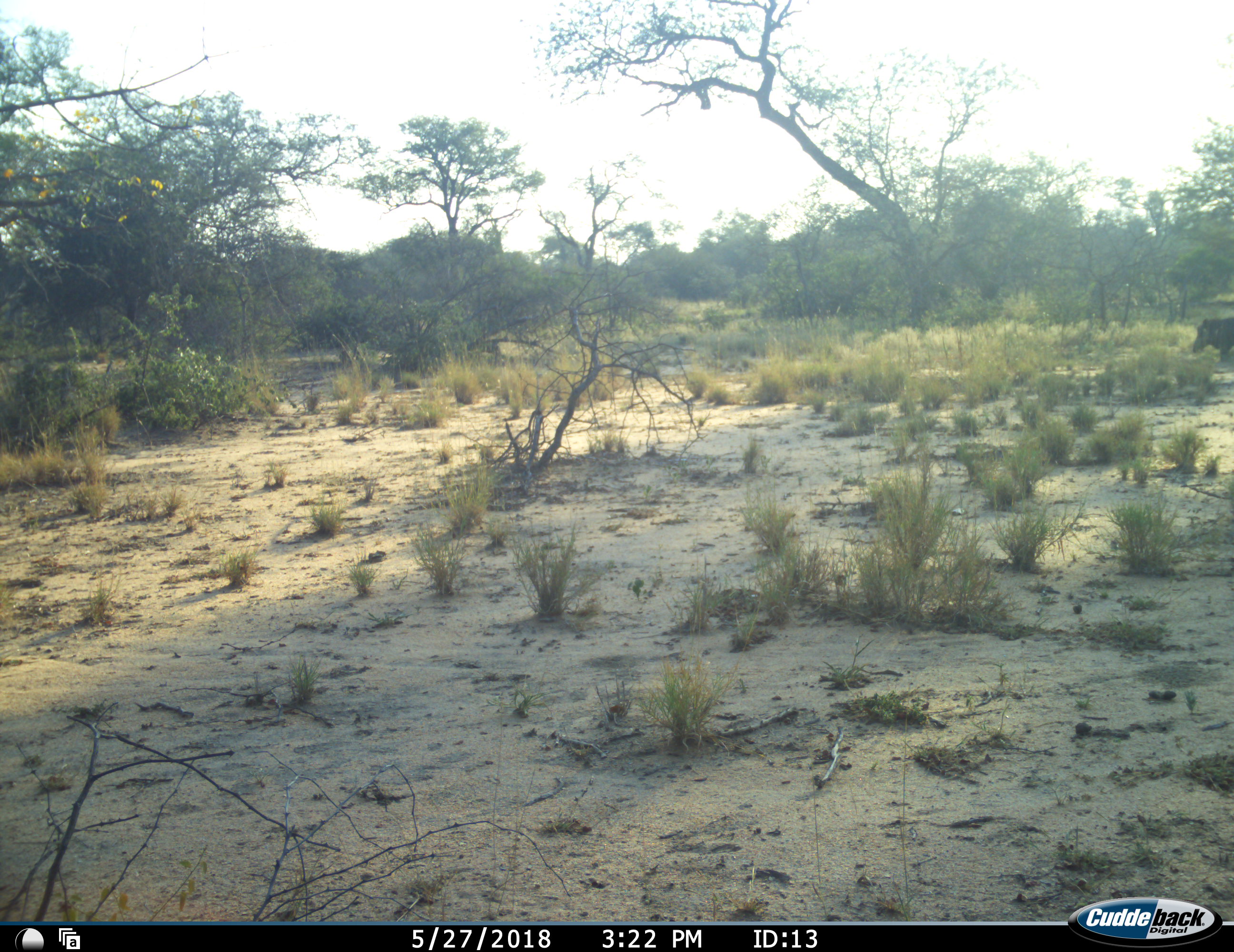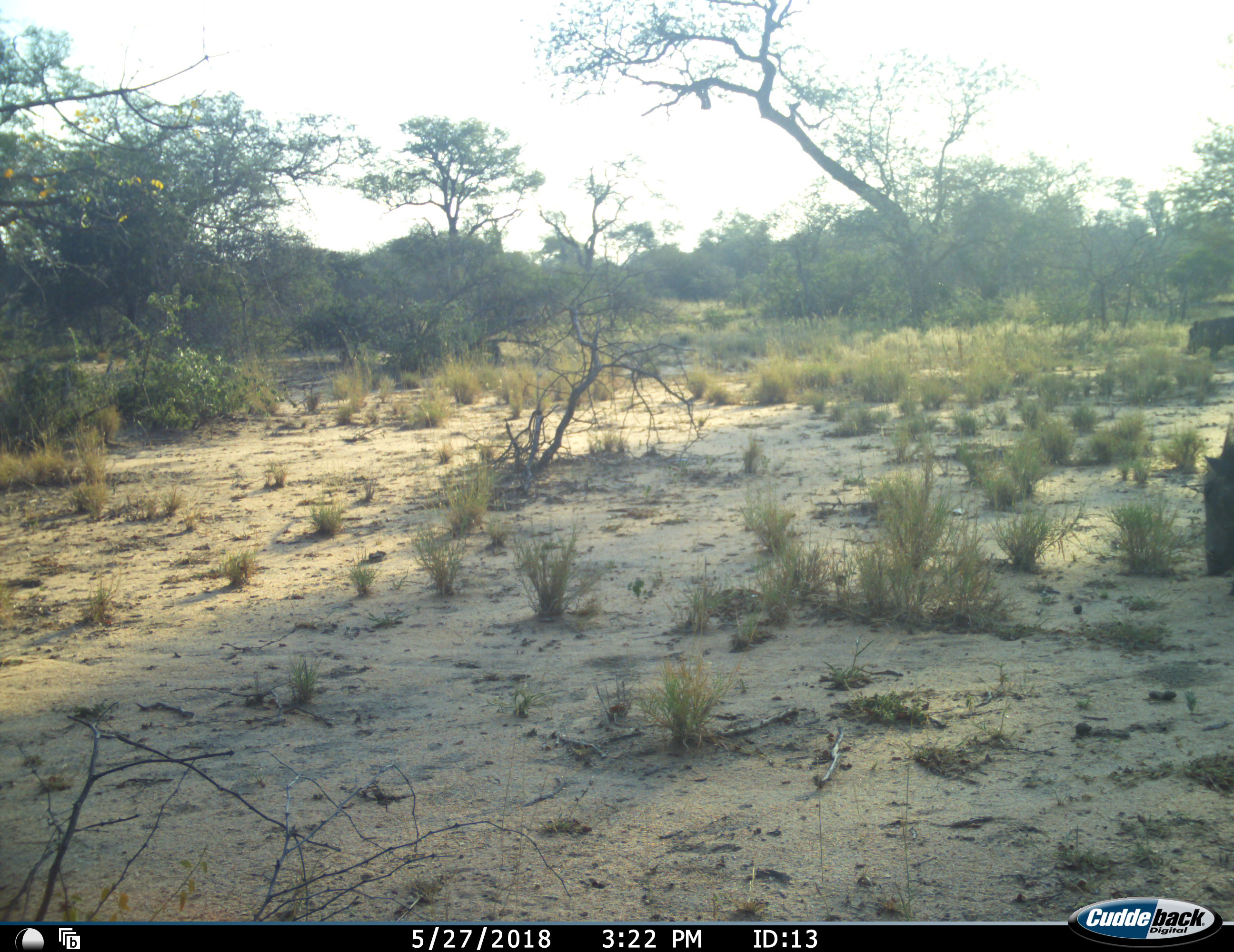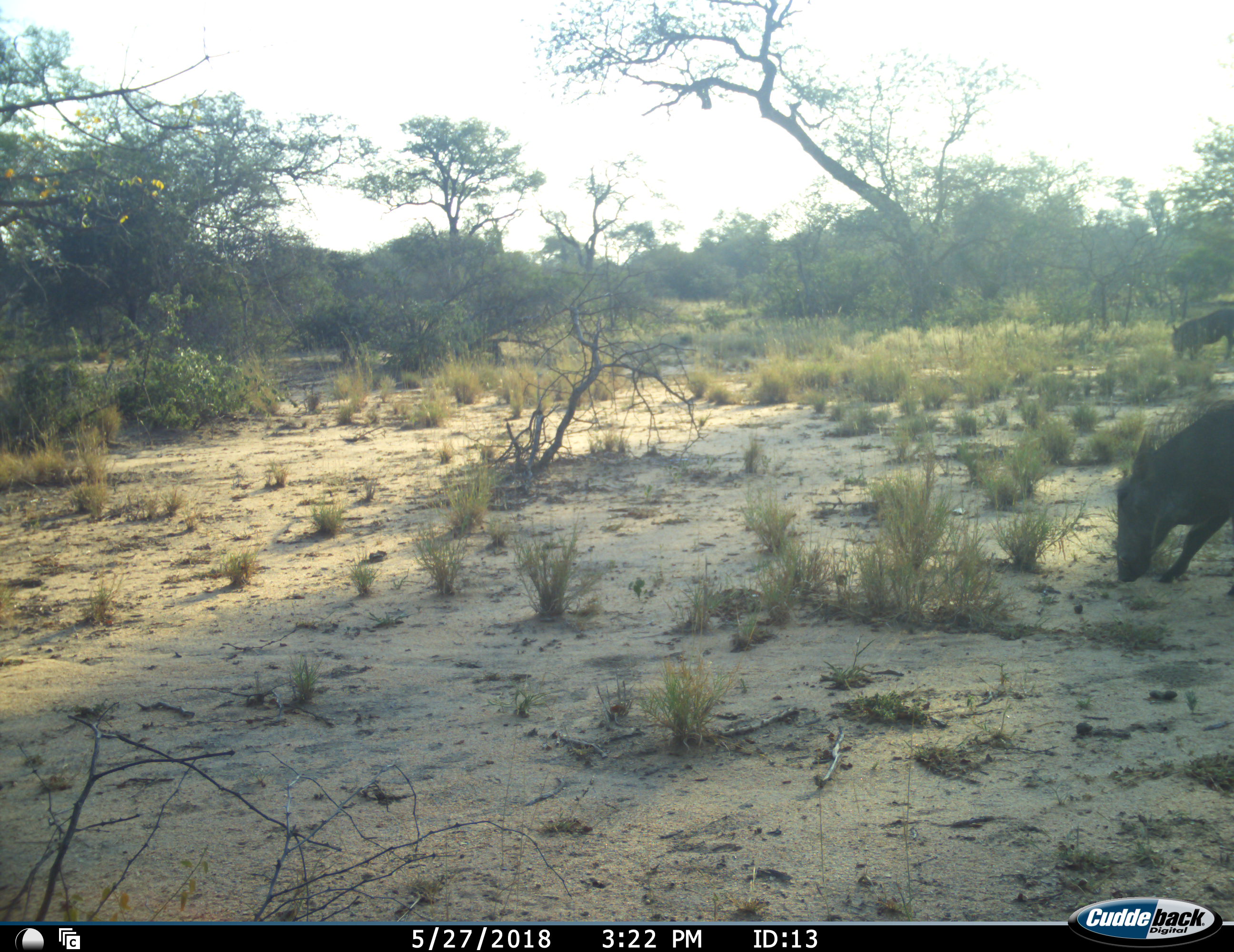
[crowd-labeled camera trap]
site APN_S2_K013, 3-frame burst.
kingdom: Animalia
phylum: Chordata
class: Mammalia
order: Artiodactyla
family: Suidae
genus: Phacochoerus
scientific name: Phacochoerus africanus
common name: warthog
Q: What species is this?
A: Warthog (Phacochoerus africanus).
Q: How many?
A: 2.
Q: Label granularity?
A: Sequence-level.